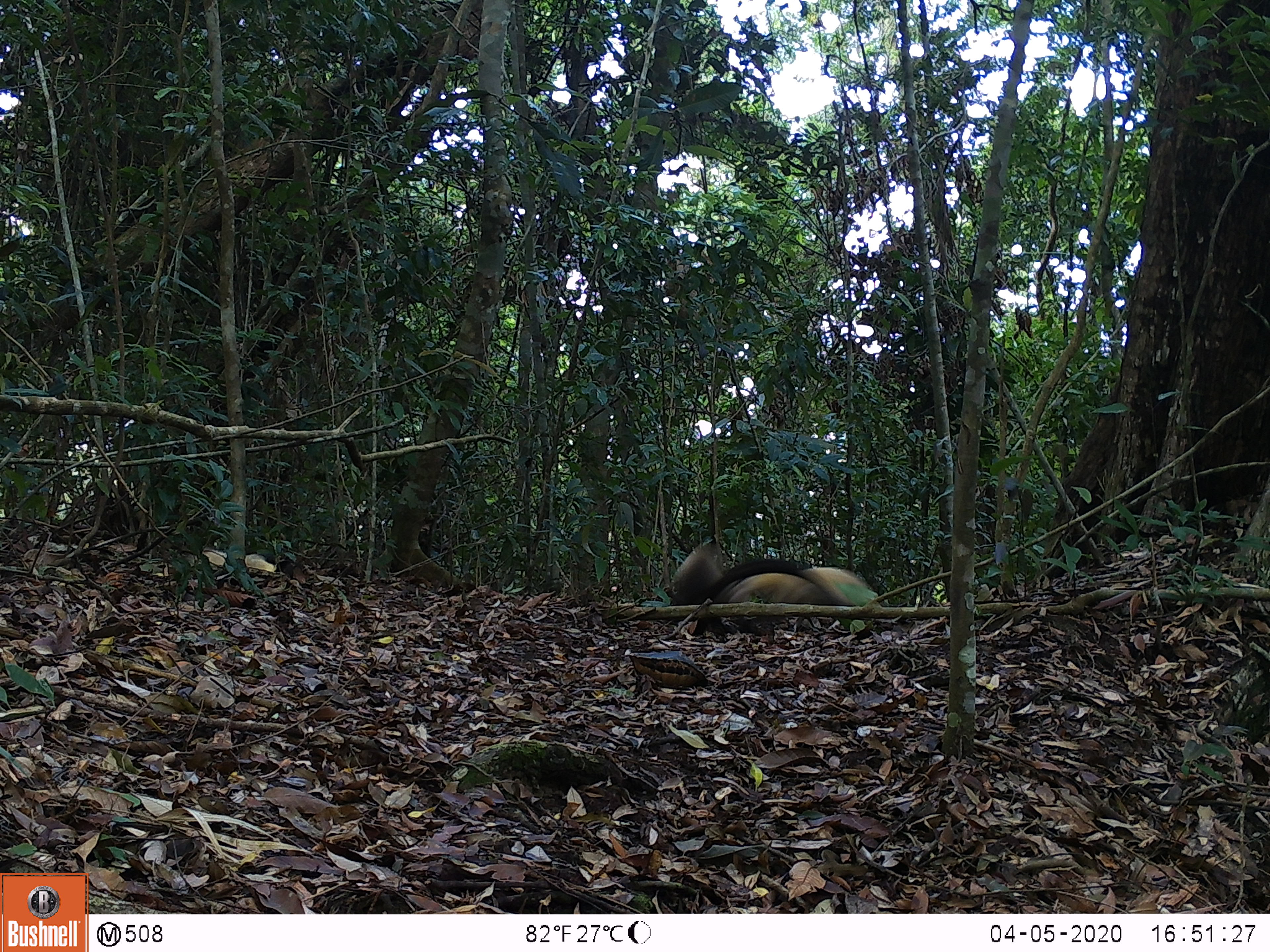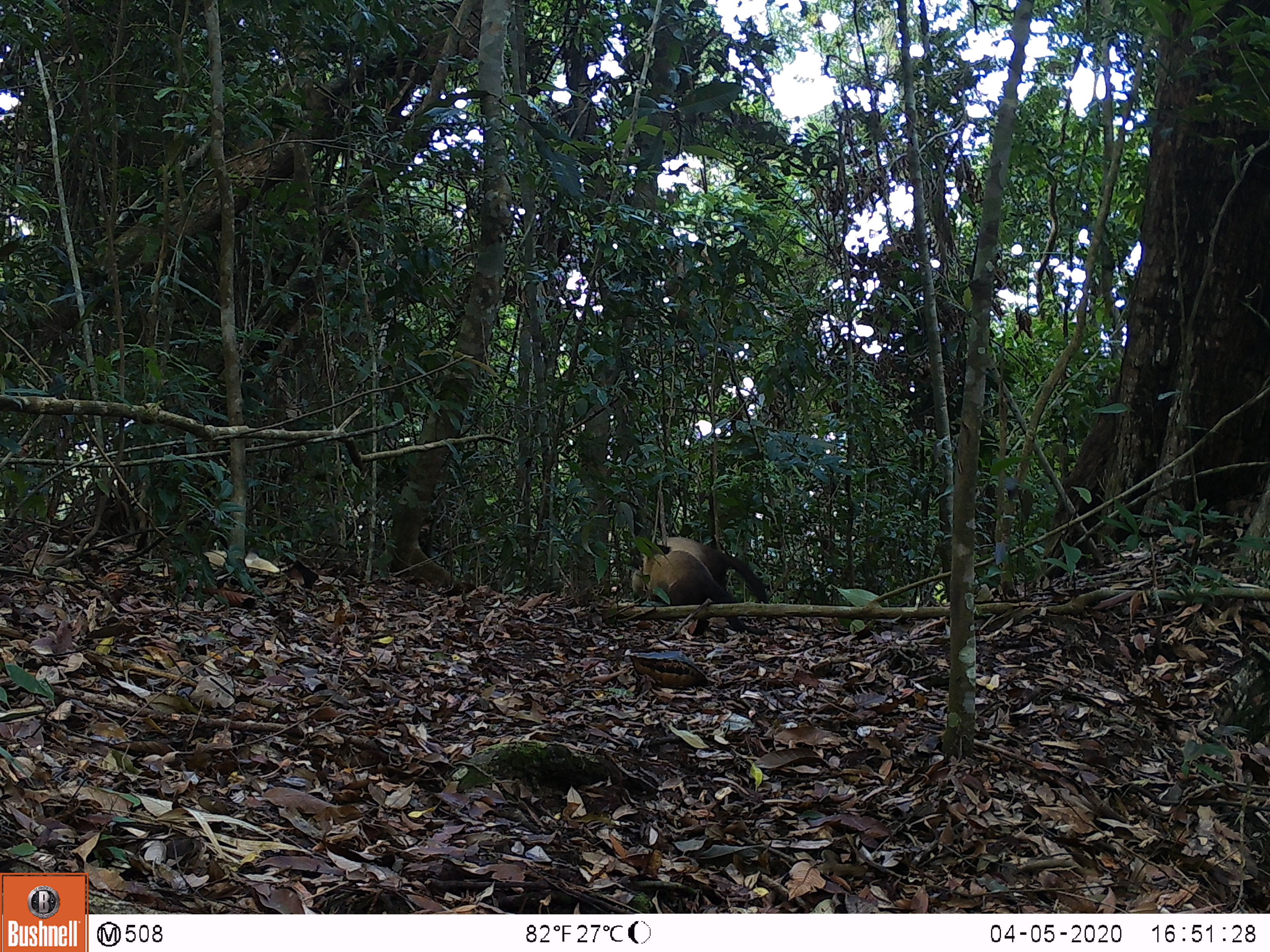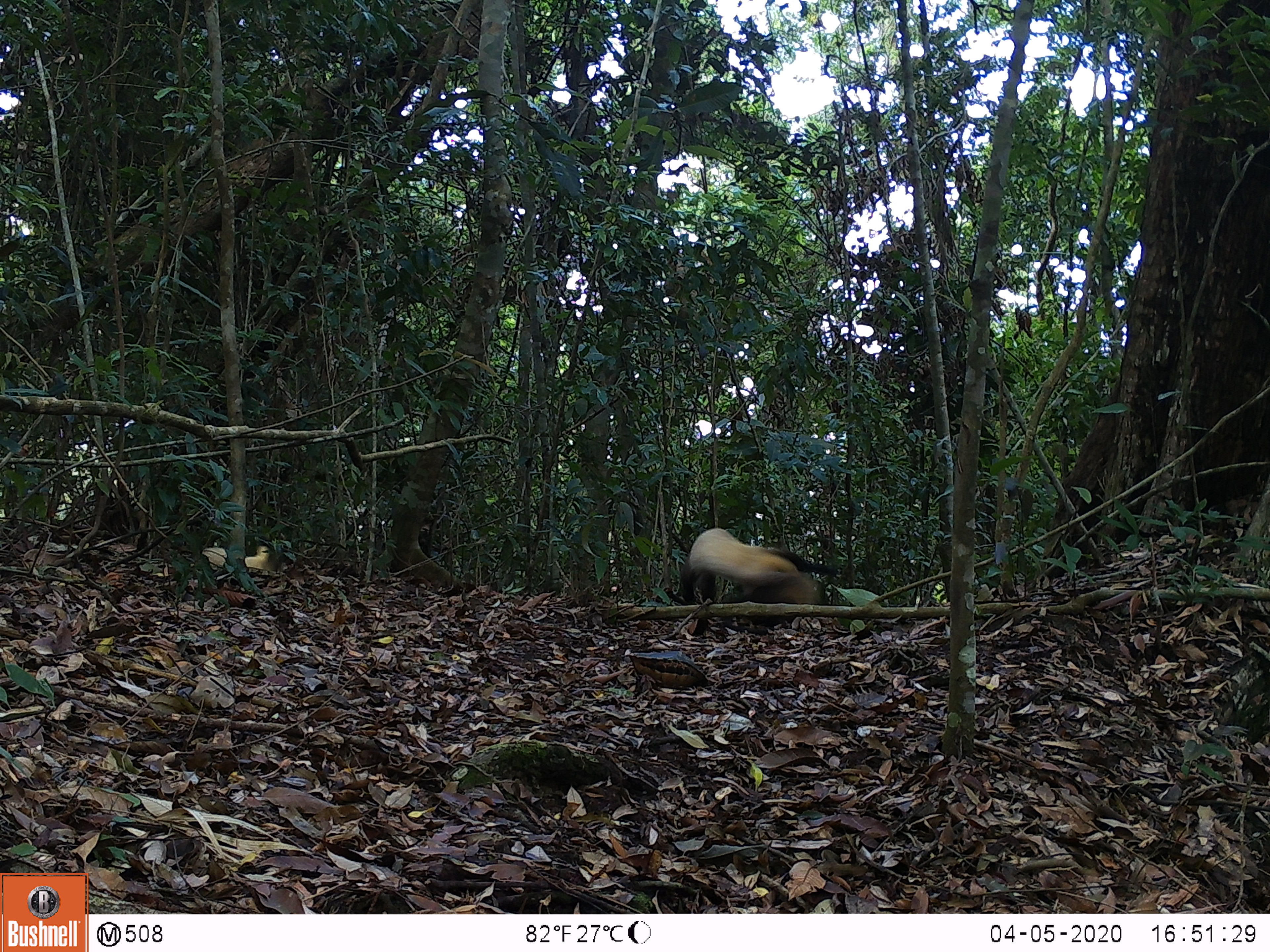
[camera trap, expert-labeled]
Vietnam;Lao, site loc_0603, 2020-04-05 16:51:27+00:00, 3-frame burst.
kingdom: Animalia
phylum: Chordata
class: Mammalia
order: Carnivora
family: Mustelidae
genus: Martes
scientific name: Martes flavigula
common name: yellow-throated marten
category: yellow throated marten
Yellow throated marten (yellow-throated marten) (Martes flavigula). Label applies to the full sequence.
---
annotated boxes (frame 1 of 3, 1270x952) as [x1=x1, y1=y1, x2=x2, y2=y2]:
yellow throated marten: [x1=662, y1=542, x2=873, y2=640]; [x1=694, y1=558, x2=853, y2=635]; [x1=626, y1=650, x2=708, y2=688]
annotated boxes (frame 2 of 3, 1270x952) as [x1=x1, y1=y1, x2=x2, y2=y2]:
yellow throated marten: [x1=631, y1=536, x2=768, y2=619]; [x1=641, y1=549, x2=768, y2=636]; [x1=627, y1=650, x2=717, y2=688]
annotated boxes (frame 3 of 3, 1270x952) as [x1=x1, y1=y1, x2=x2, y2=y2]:
yellow throated marten: [x1=679, y1=527, x2=836, y2=636]; [x1=721, y1=578, x2=829, y2=636]; [x1=629, y1=651, x2=713, y2=689]